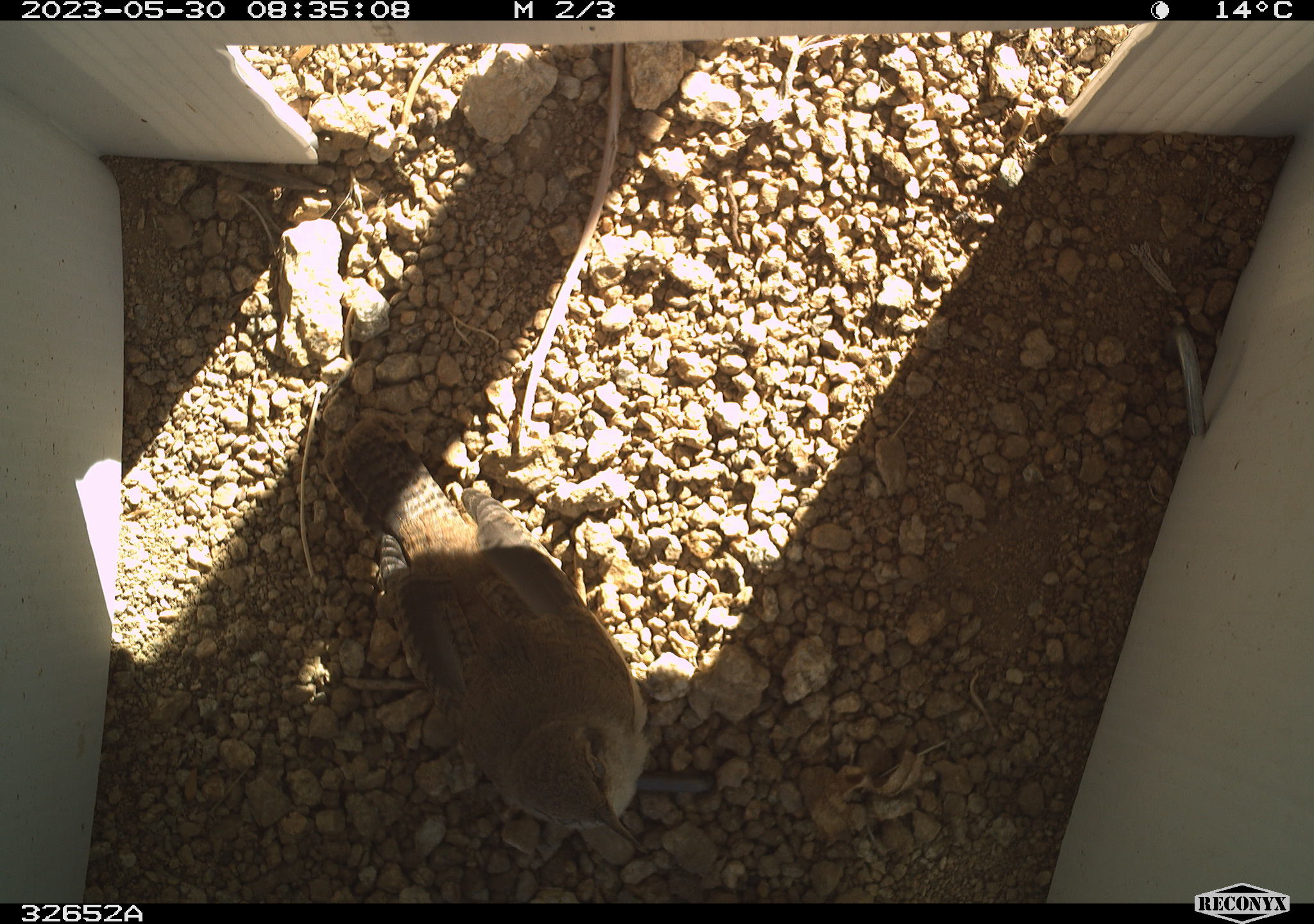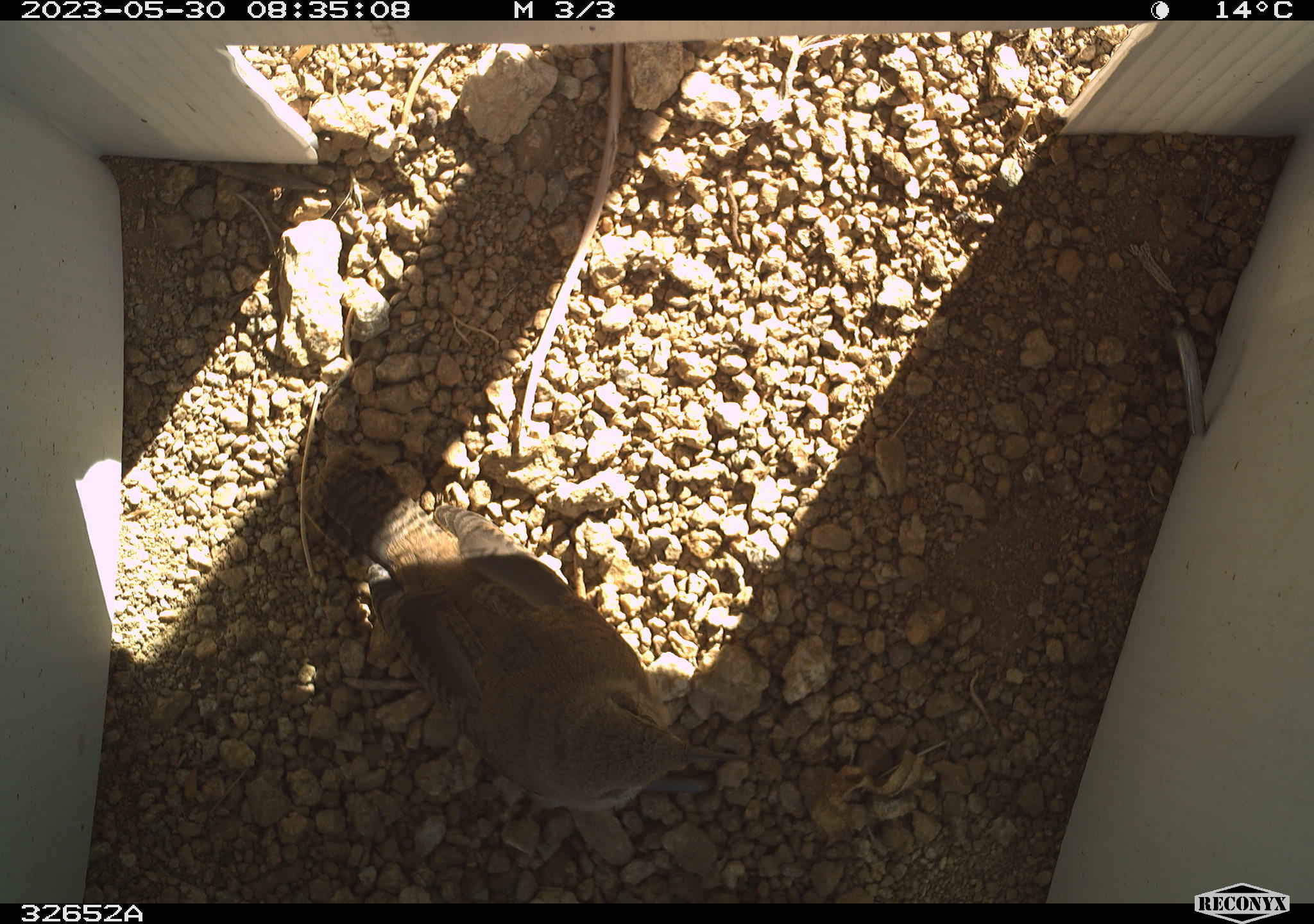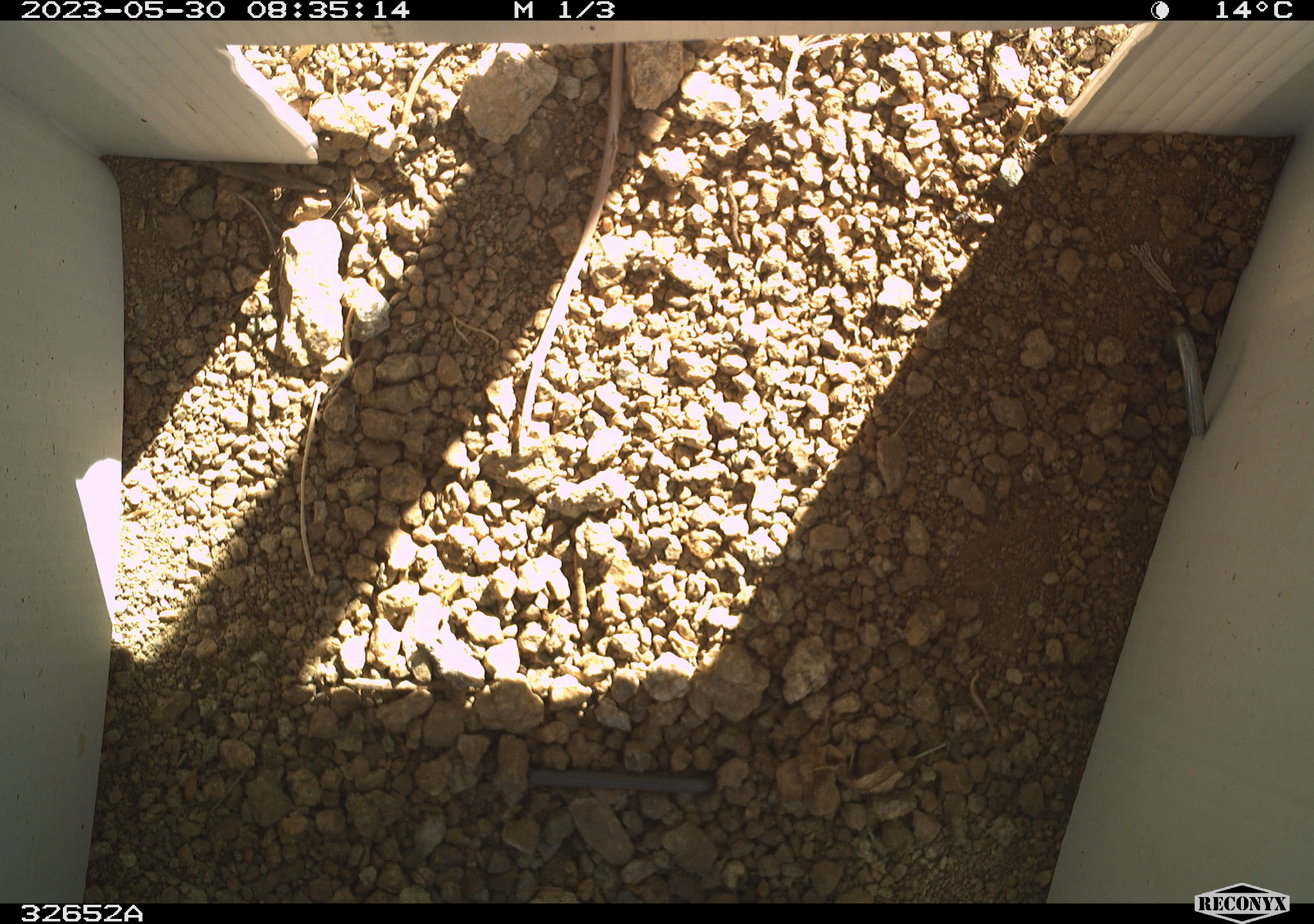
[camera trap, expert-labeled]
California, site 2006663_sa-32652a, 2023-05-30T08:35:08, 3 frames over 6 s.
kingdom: Animalia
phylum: Chordata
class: Aves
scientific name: Aves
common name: bird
Bird (Aves).